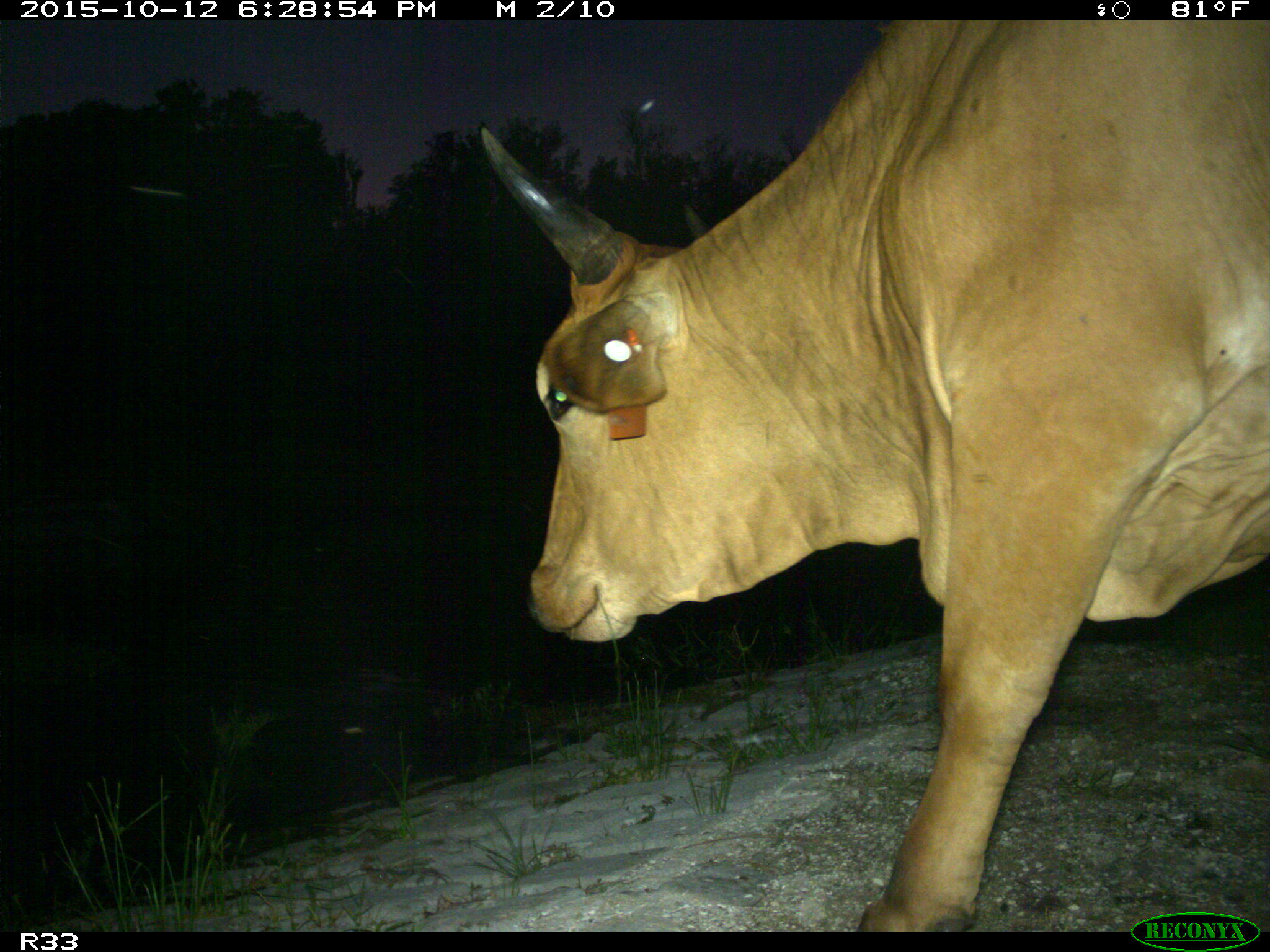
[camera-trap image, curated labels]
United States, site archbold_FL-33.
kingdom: Animalia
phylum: Chordata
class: Mammalia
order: Artiodactyla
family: Bovidae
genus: Bos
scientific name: Bos taurus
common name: domestic cow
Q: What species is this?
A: Bos taurus (domestic cow).